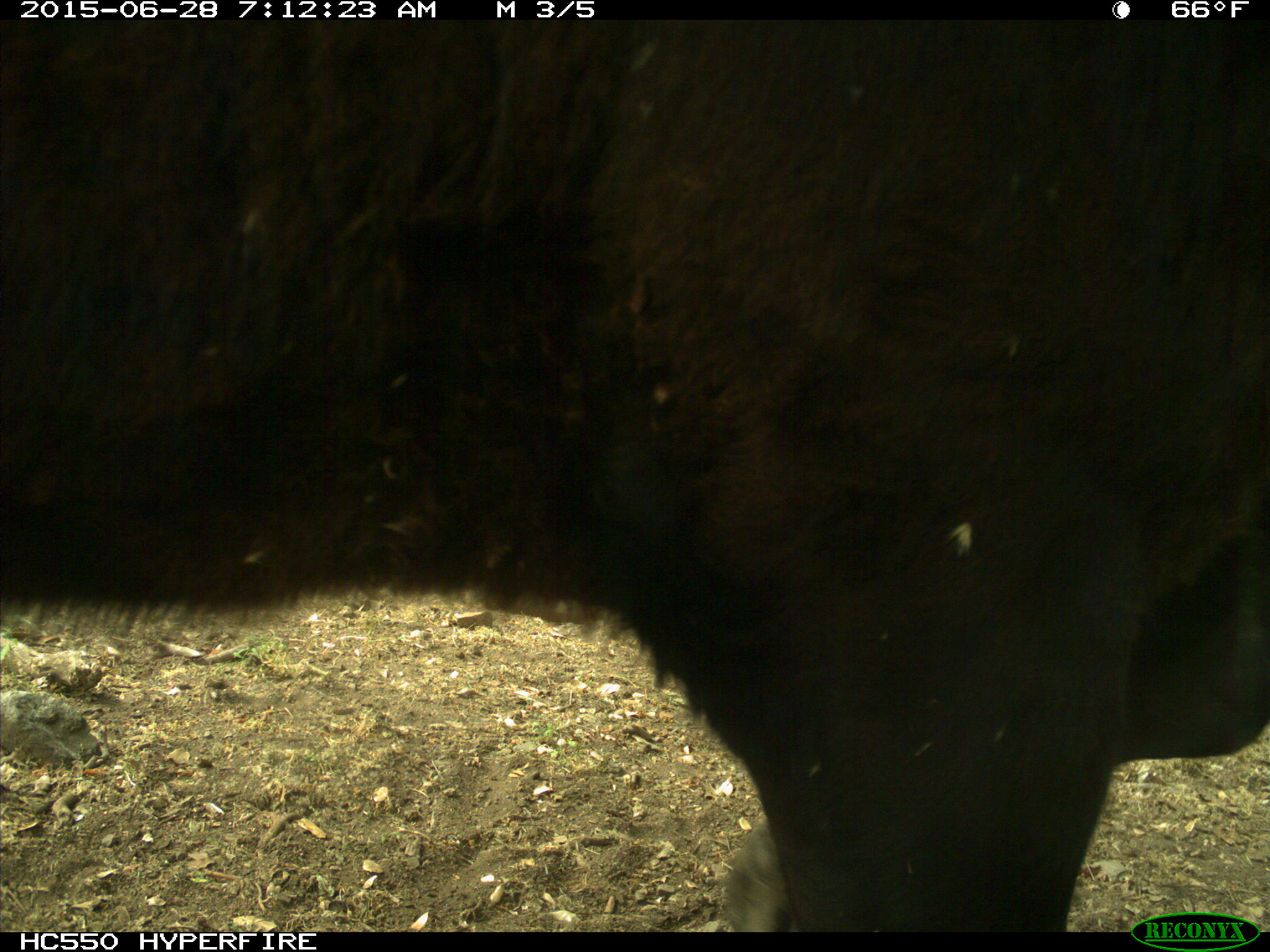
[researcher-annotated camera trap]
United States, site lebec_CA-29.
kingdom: Animalia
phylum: Chordata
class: Mammalia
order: Artiodactyla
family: Bovidae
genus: Bos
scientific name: Bos taurus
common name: domestic cow